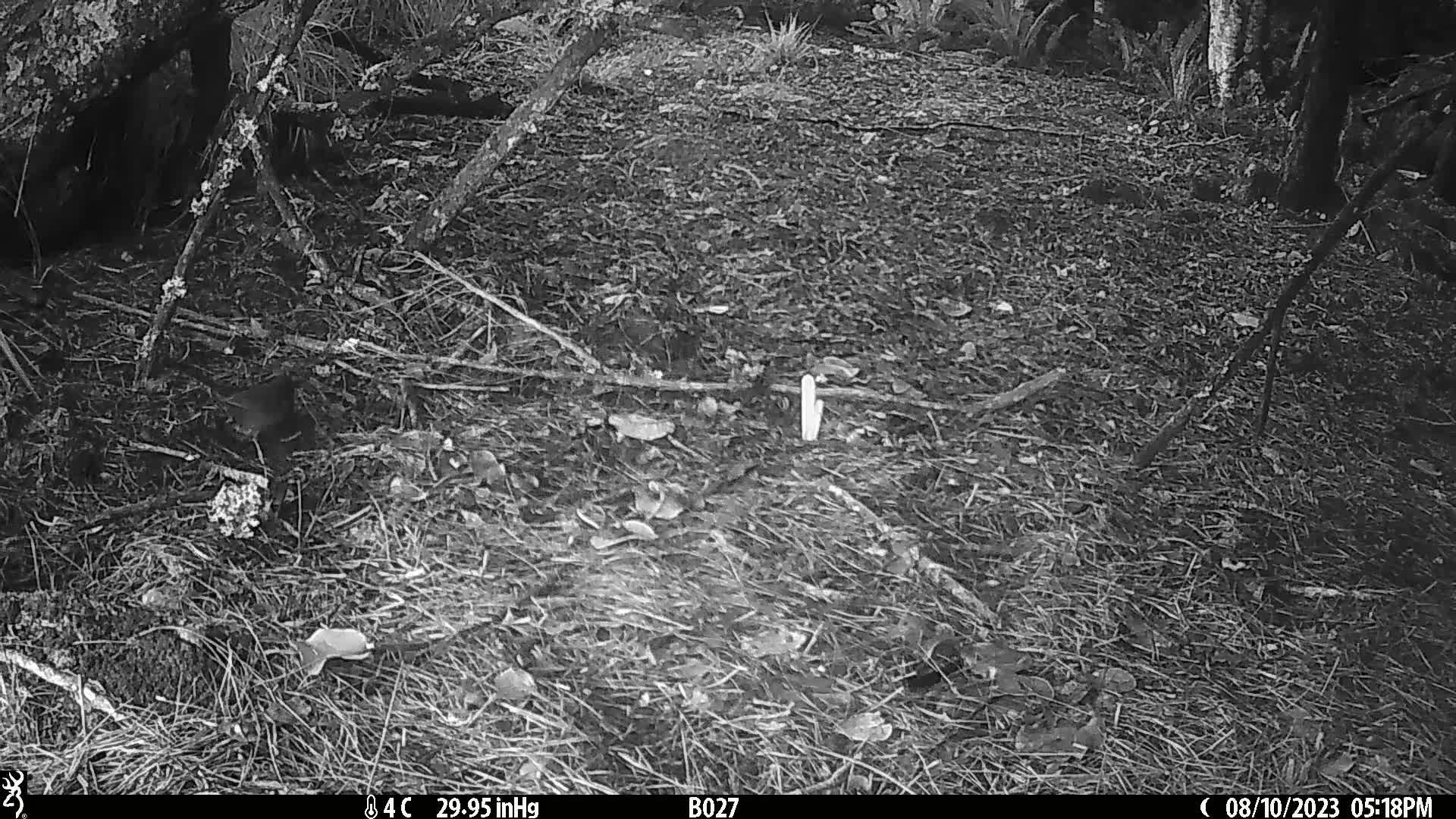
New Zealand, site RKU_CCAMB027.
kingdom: Animalia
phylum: Chordata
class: Aves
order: Passeriformes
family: Turdidae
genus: Turdus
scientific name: Turdus merula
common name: eurasian blackbird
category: blackbird